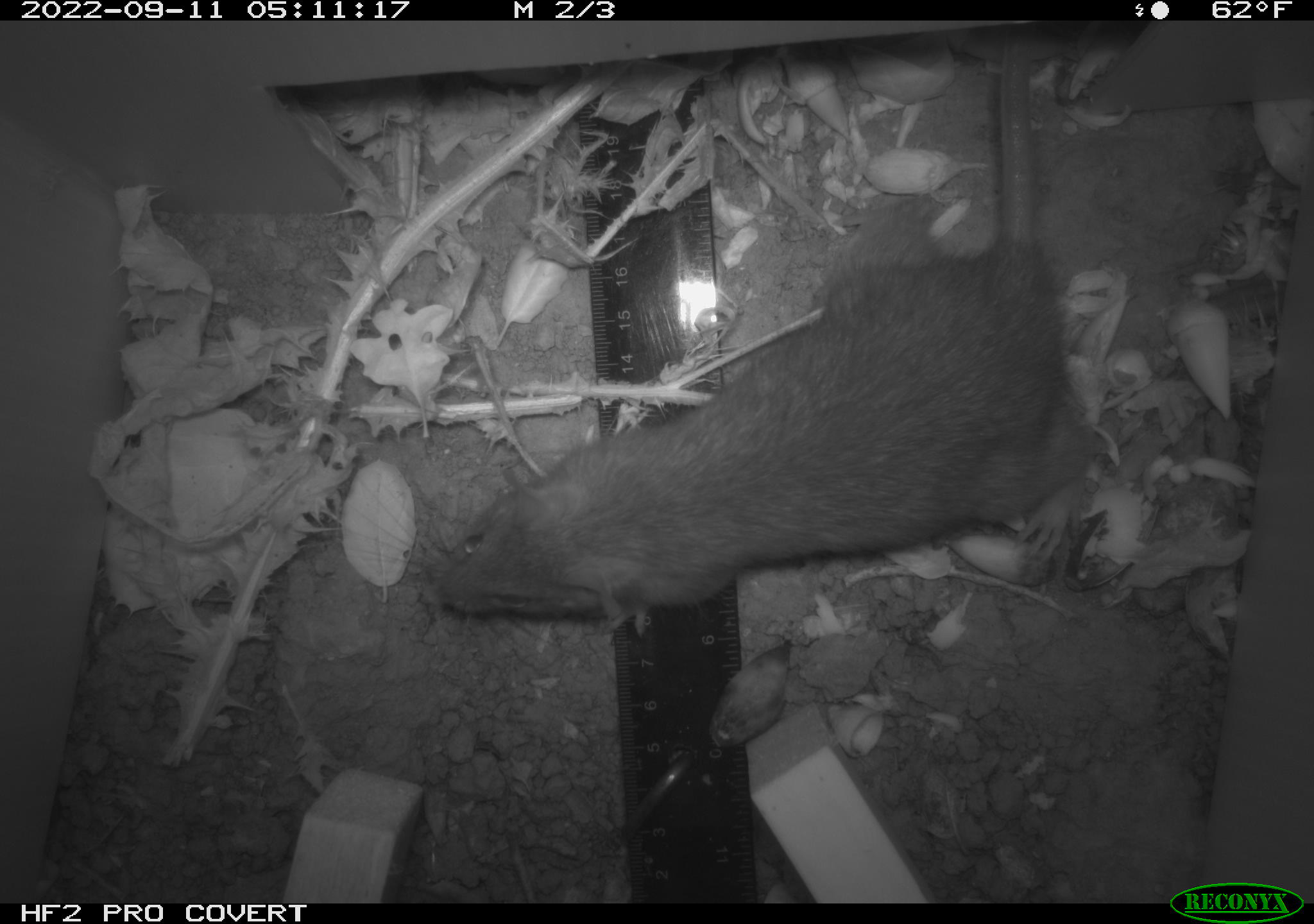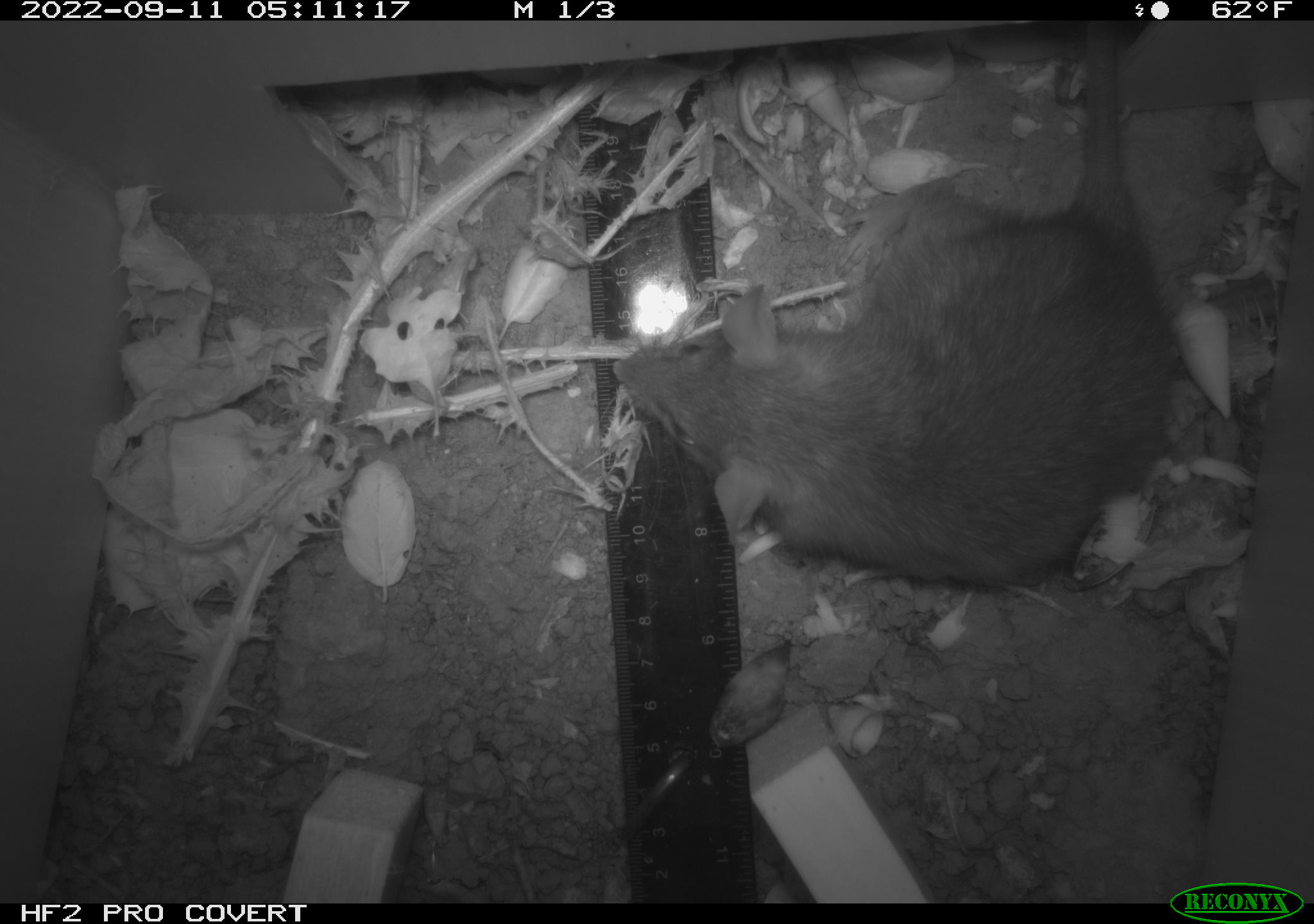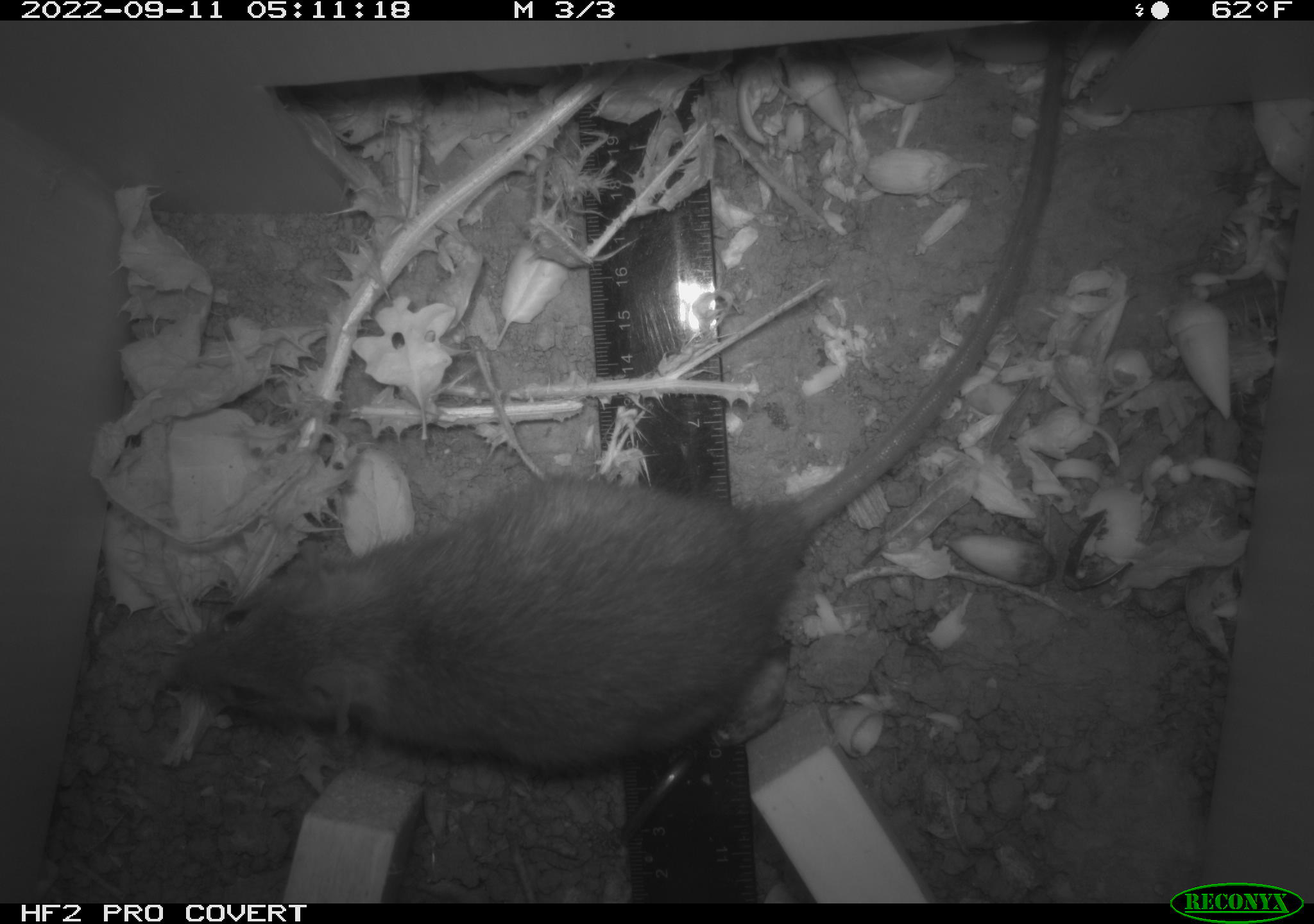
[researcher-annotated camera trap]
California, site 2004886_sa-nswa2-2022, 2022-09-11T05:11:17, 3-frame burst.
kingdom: Animalia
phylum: Chordata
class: Mammalia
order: Rodentia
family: Muridae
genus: Rattus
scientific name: Rattus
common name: rat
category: rattus species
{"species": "rattus species (rat) (Rattus)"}